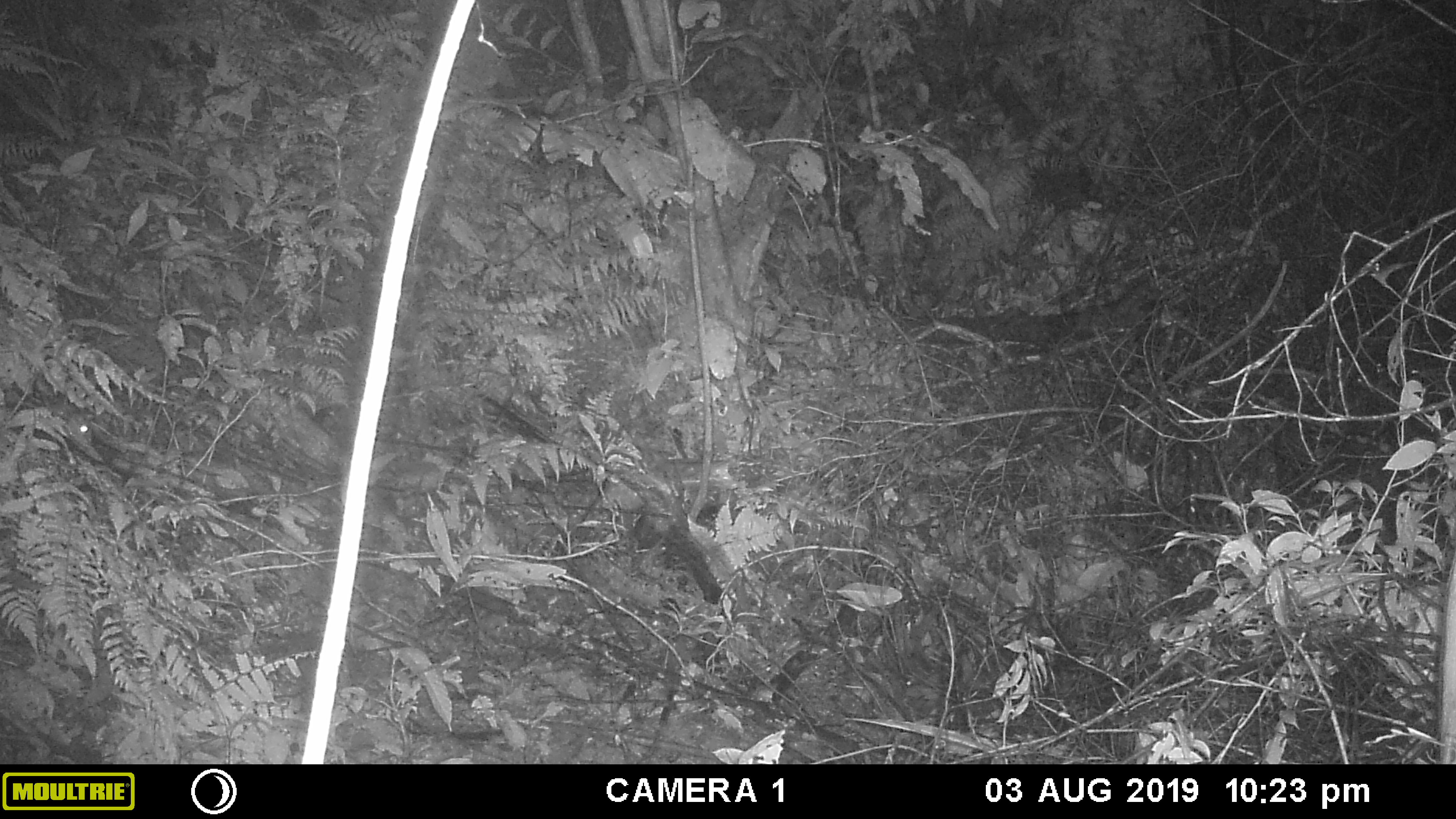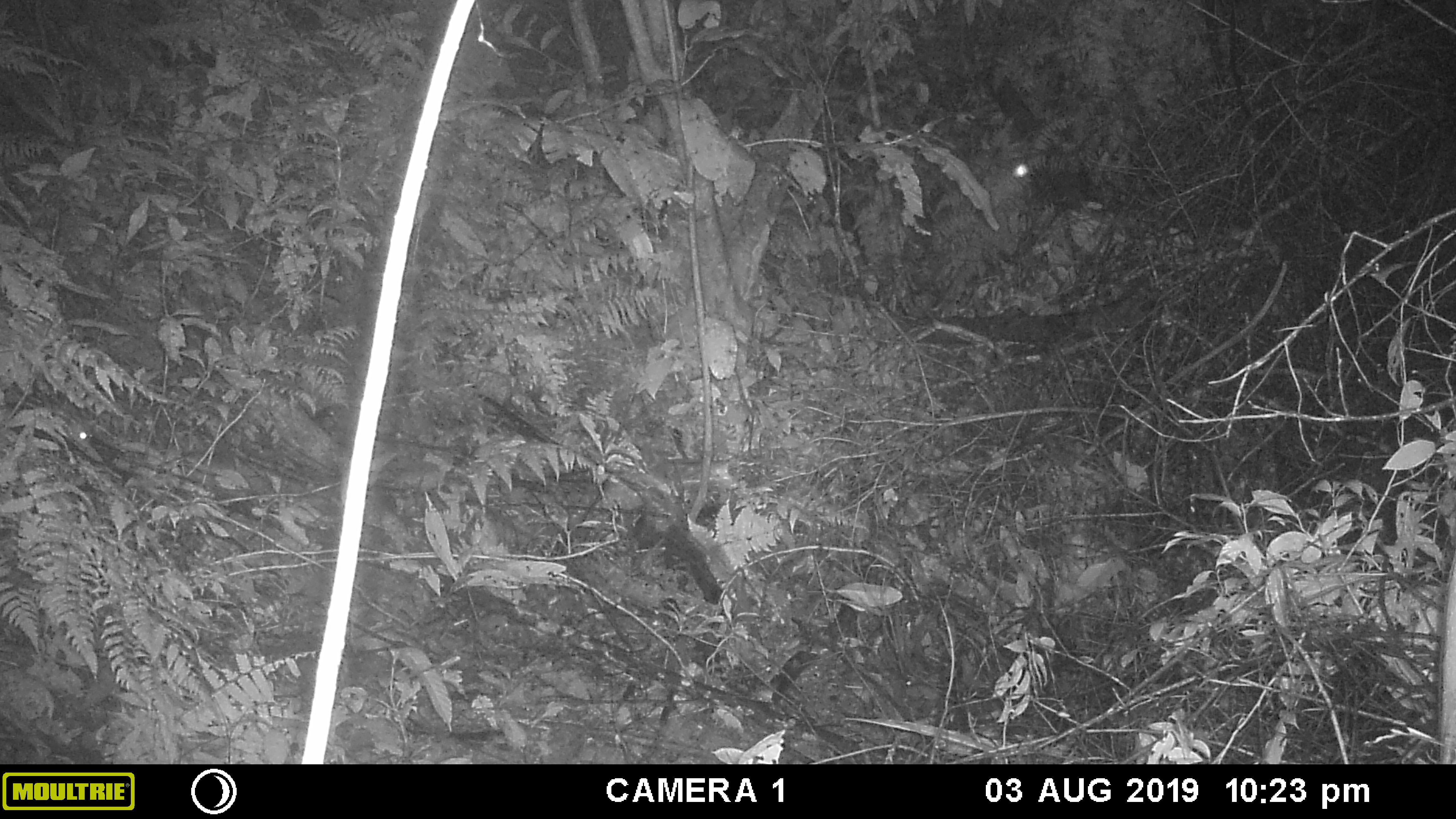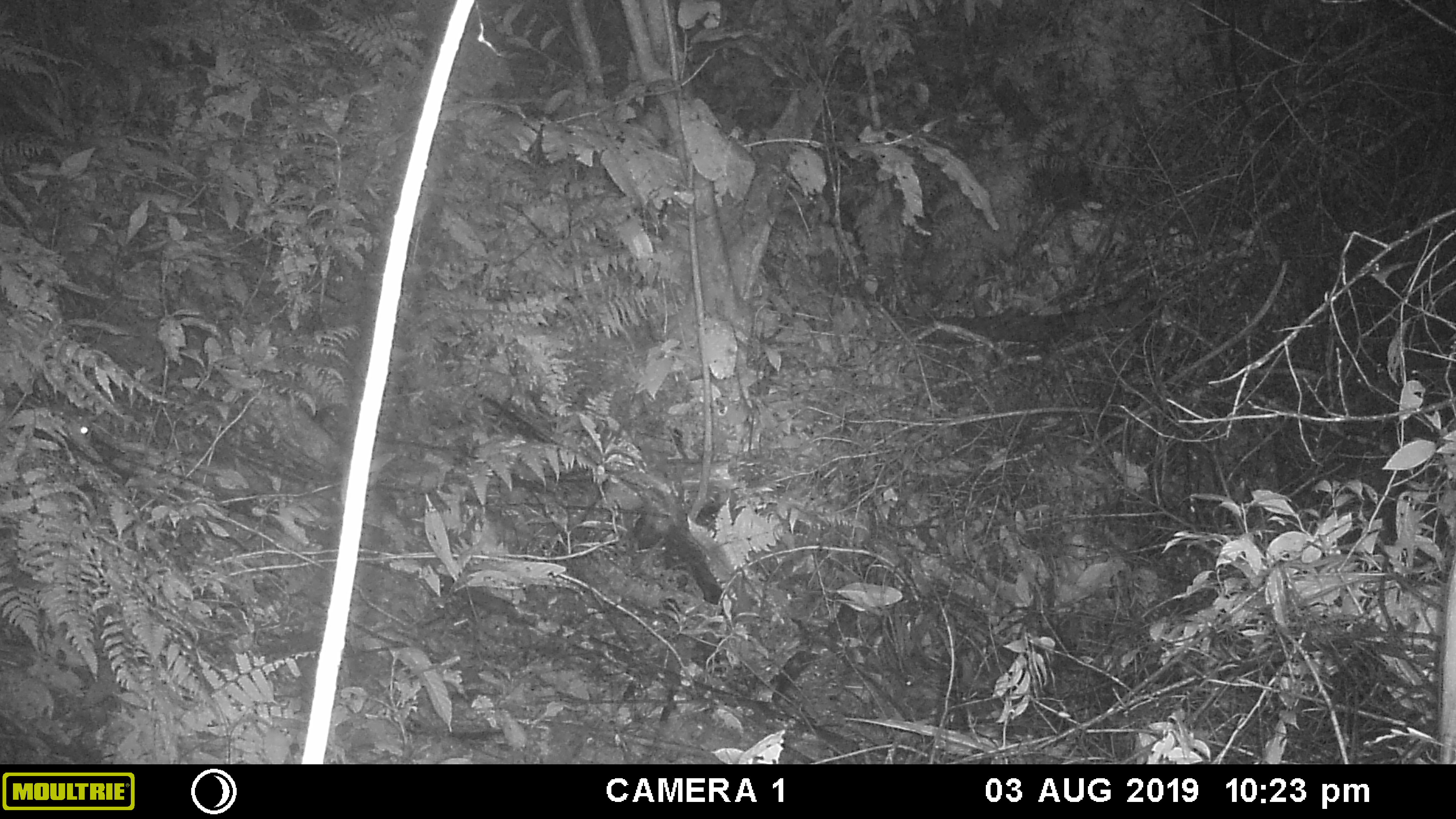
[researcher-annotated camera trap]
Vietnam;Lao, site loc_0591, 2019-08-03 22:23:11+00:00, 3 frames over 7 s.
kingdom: Animalia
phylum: Chordata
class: Mammalia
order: Rodentia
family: Muridae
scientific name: Muridae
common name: old-world mice and rats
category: unidentified murid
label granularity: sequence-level